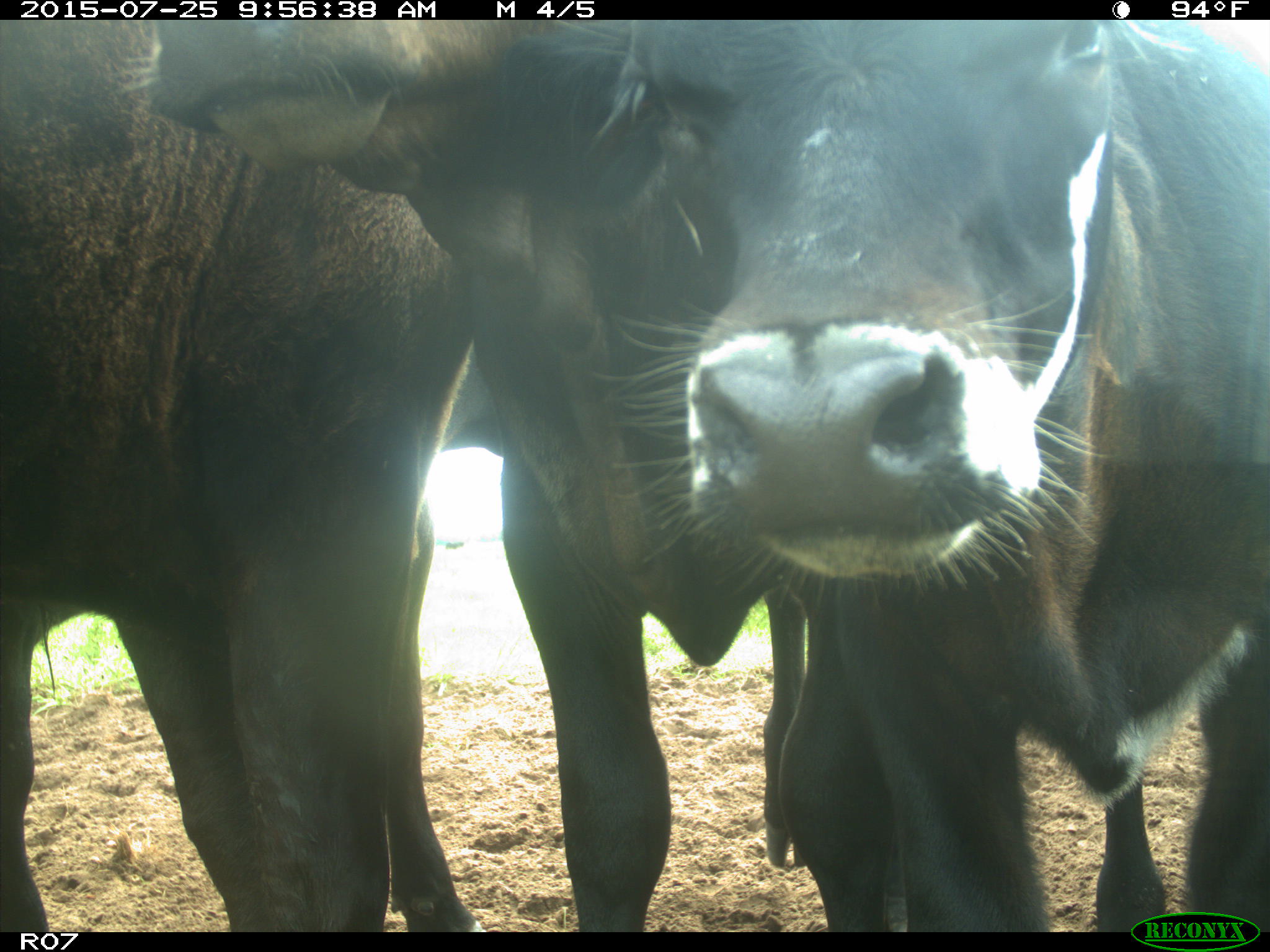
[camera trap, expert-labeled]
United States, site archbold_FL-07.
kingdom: Animalia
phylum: Chordata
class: Mammalia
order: Artiodactyla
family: Bovidae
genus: Bos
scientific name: Bos taurus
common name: domestic cow